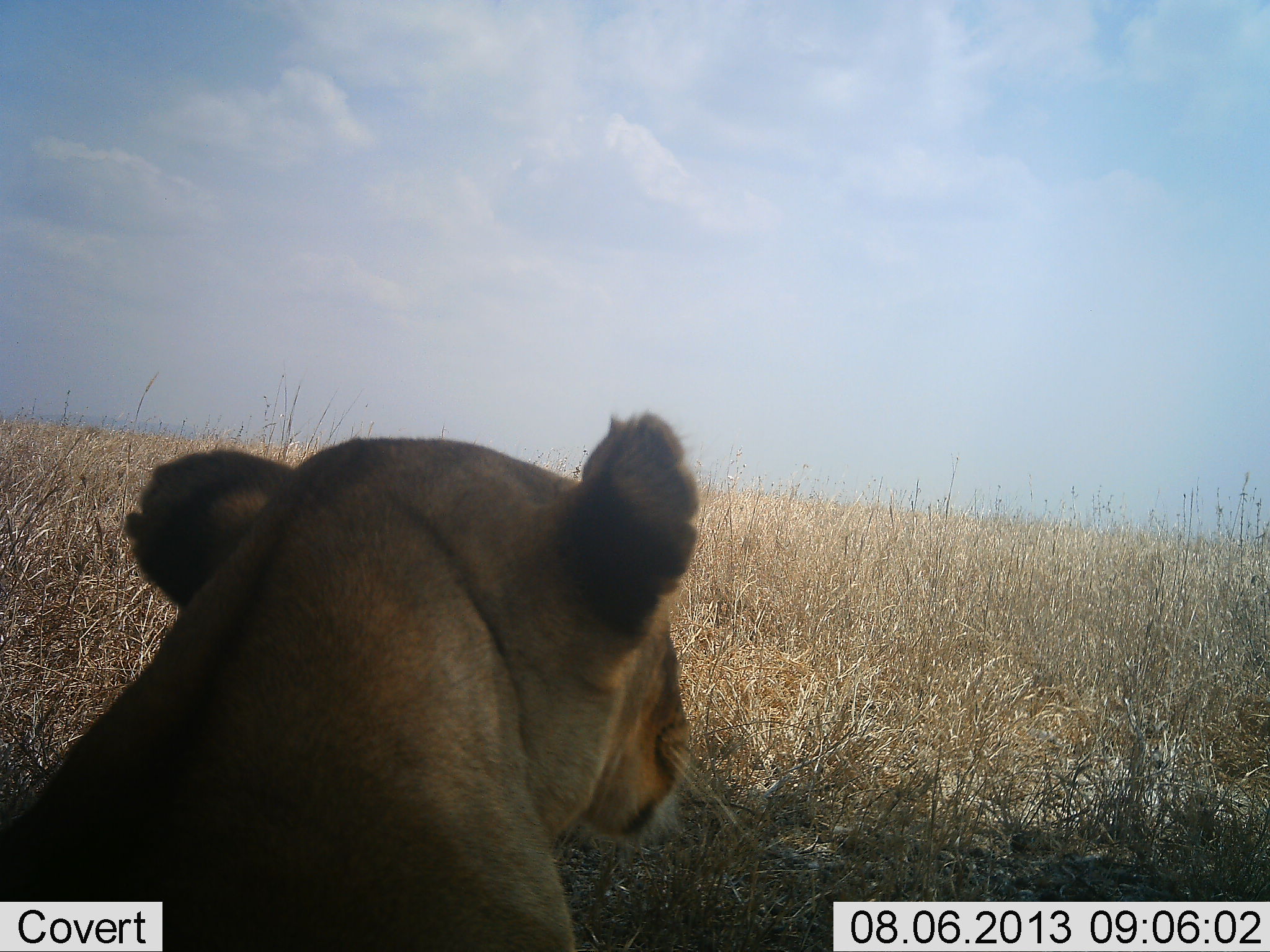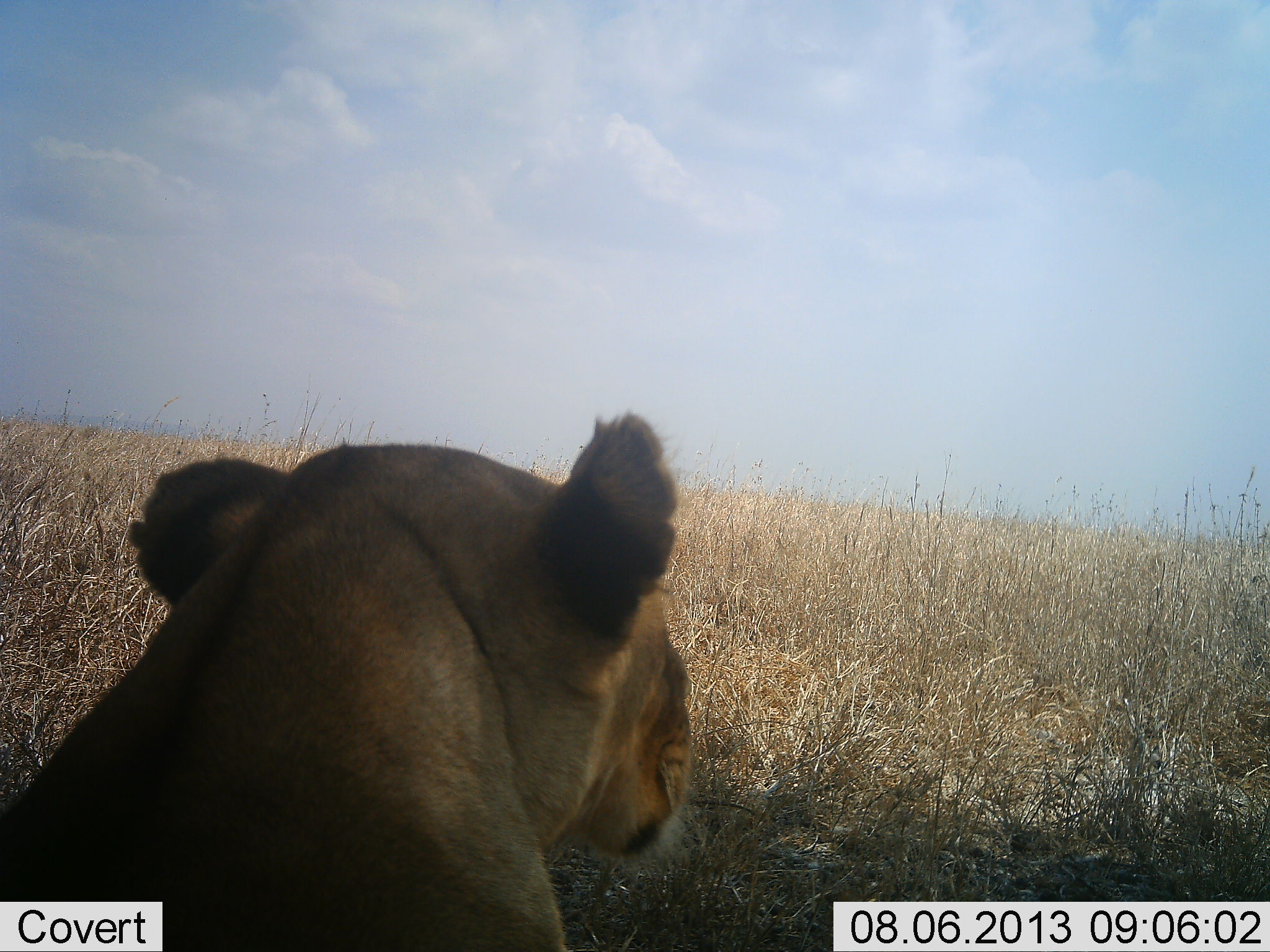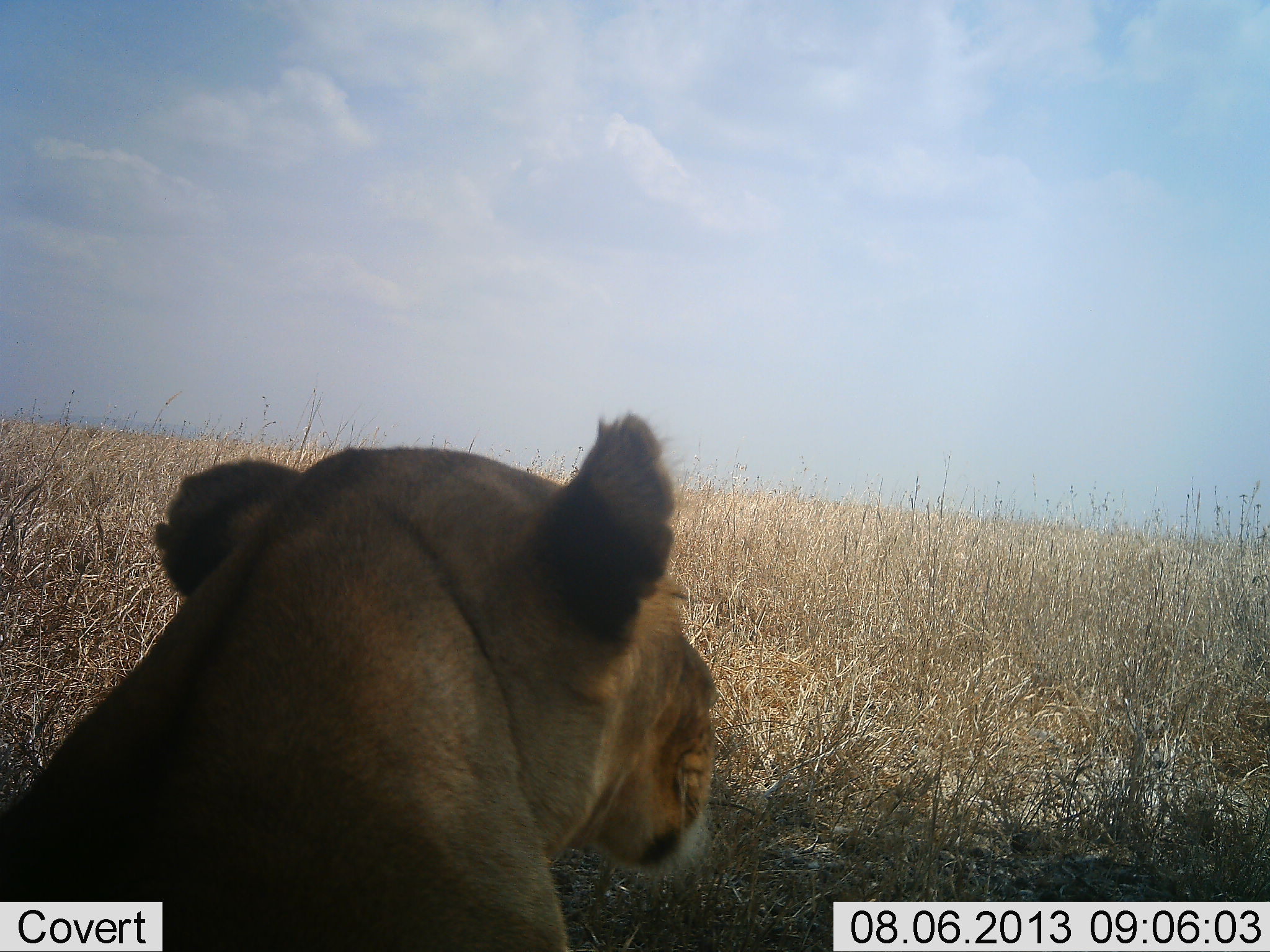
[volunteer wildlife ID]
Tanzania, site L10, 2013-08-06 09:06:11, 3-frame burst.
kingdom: Animalia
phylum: Chordata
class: Mammalia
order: Carnivora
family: Felidae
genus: Panthera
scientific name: Panthera leo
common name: lion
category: lionfemale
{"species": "lionfemale (lion) (Panthera leo)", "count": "1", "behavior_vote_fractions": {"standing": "7%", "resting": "90%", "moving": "7%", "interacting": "0%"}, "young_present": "0%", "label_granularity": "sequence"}